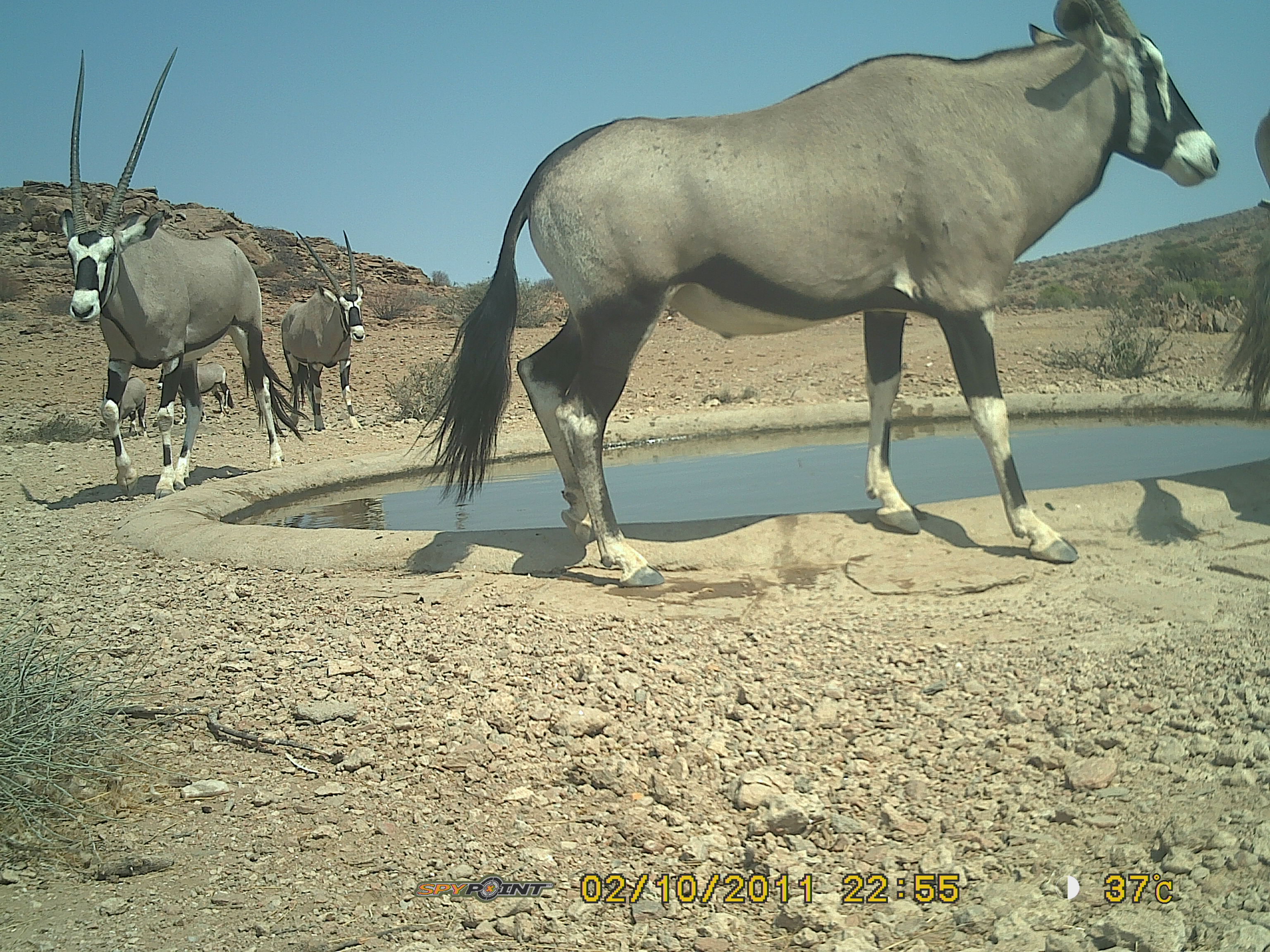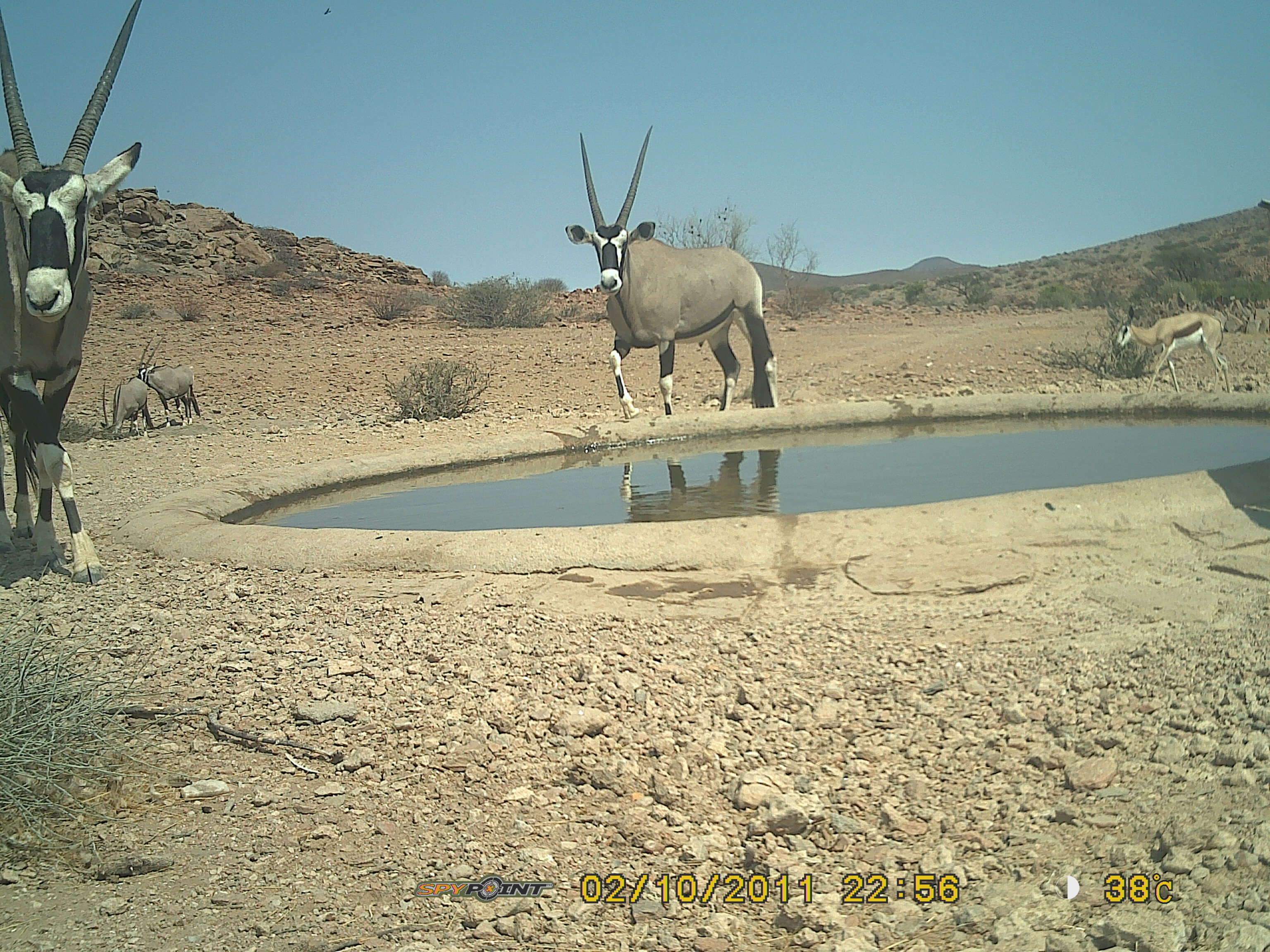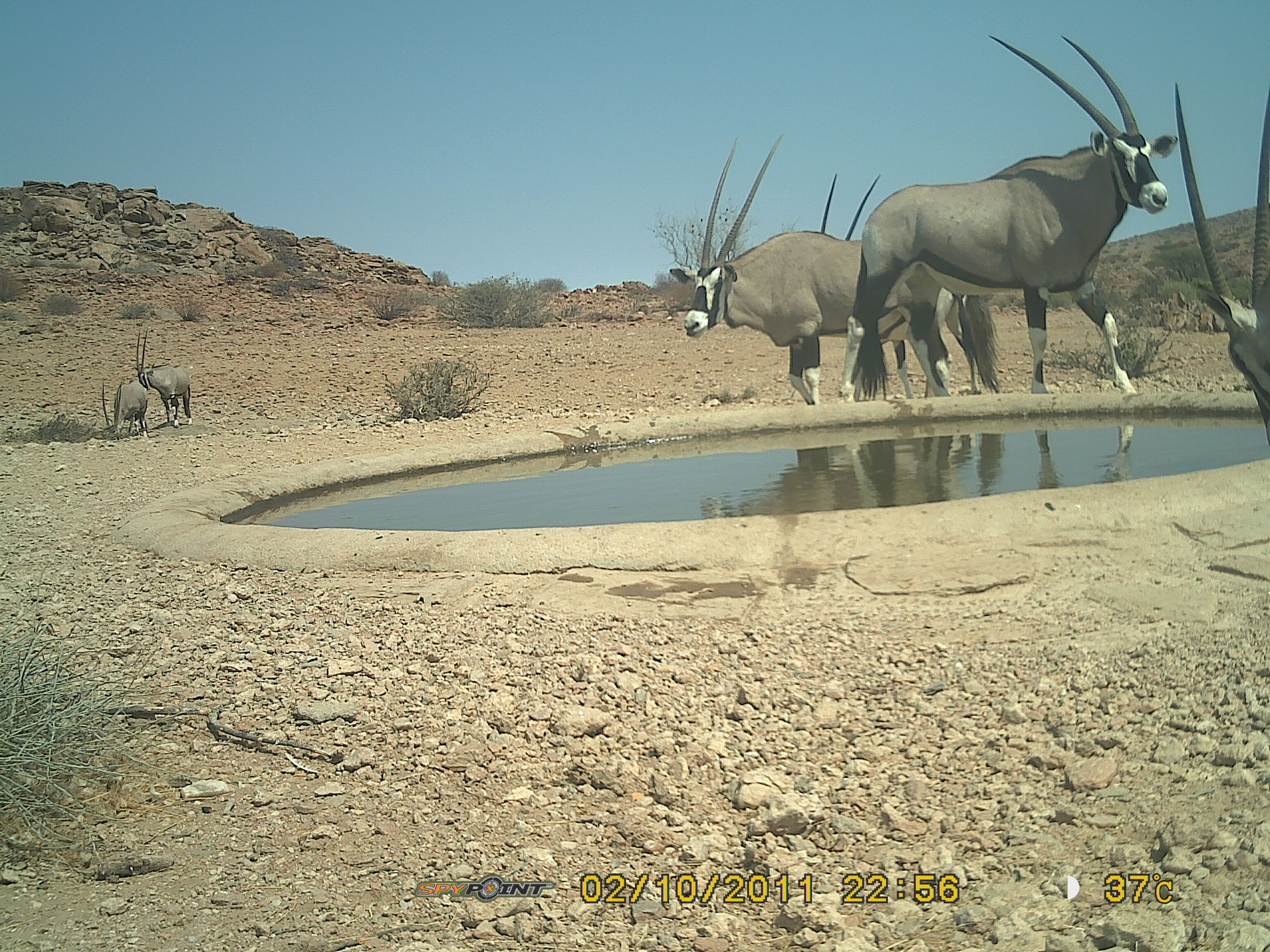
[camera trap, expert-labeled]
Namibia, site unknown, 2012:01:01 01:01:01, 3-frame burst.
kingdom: Animalia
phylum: Chordata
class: Mammalia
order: Artiodactyla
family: Bovidae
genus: Oryx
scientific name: Oryx gazella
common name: gemsbok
Oryx gazella (gemsbok).